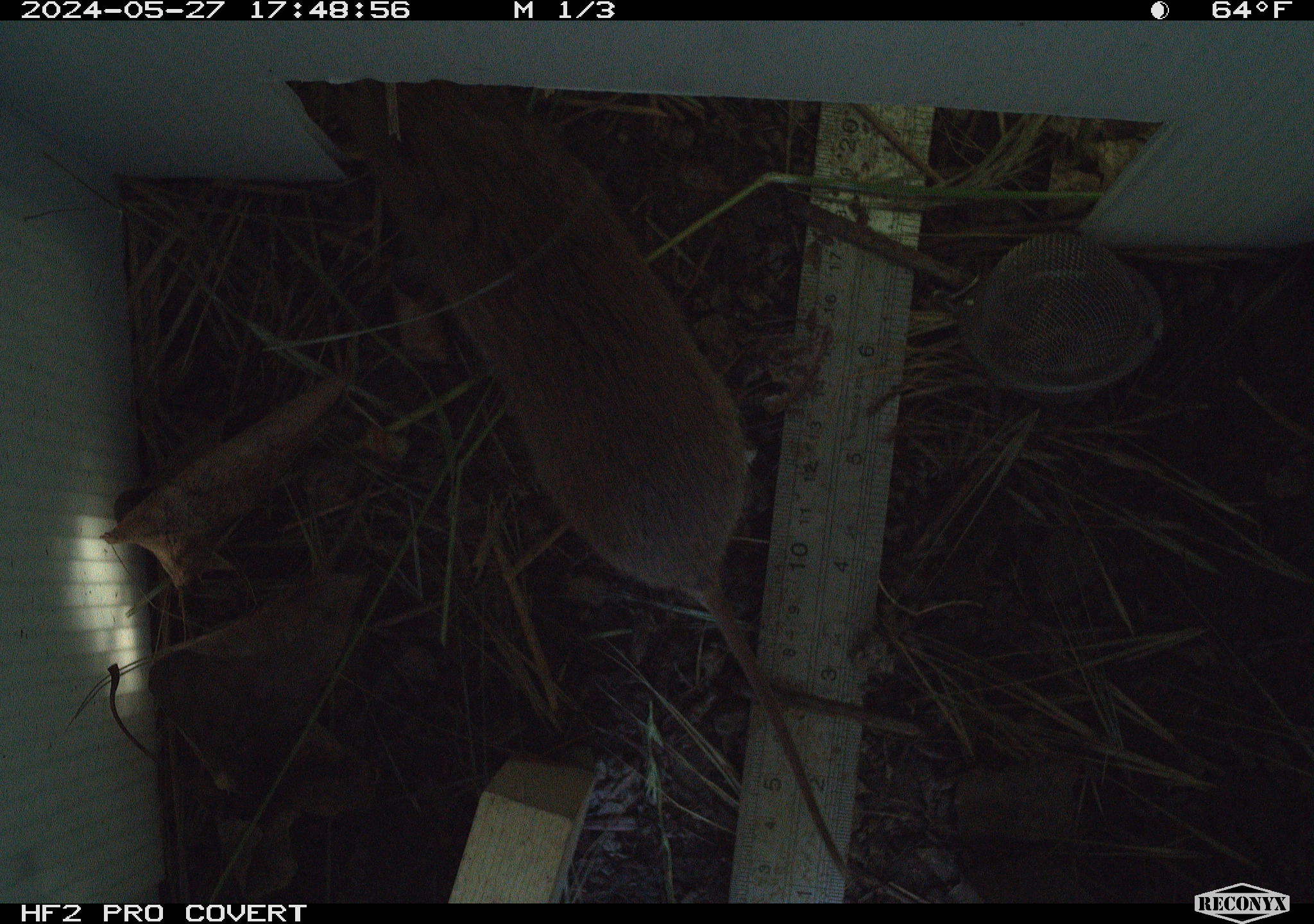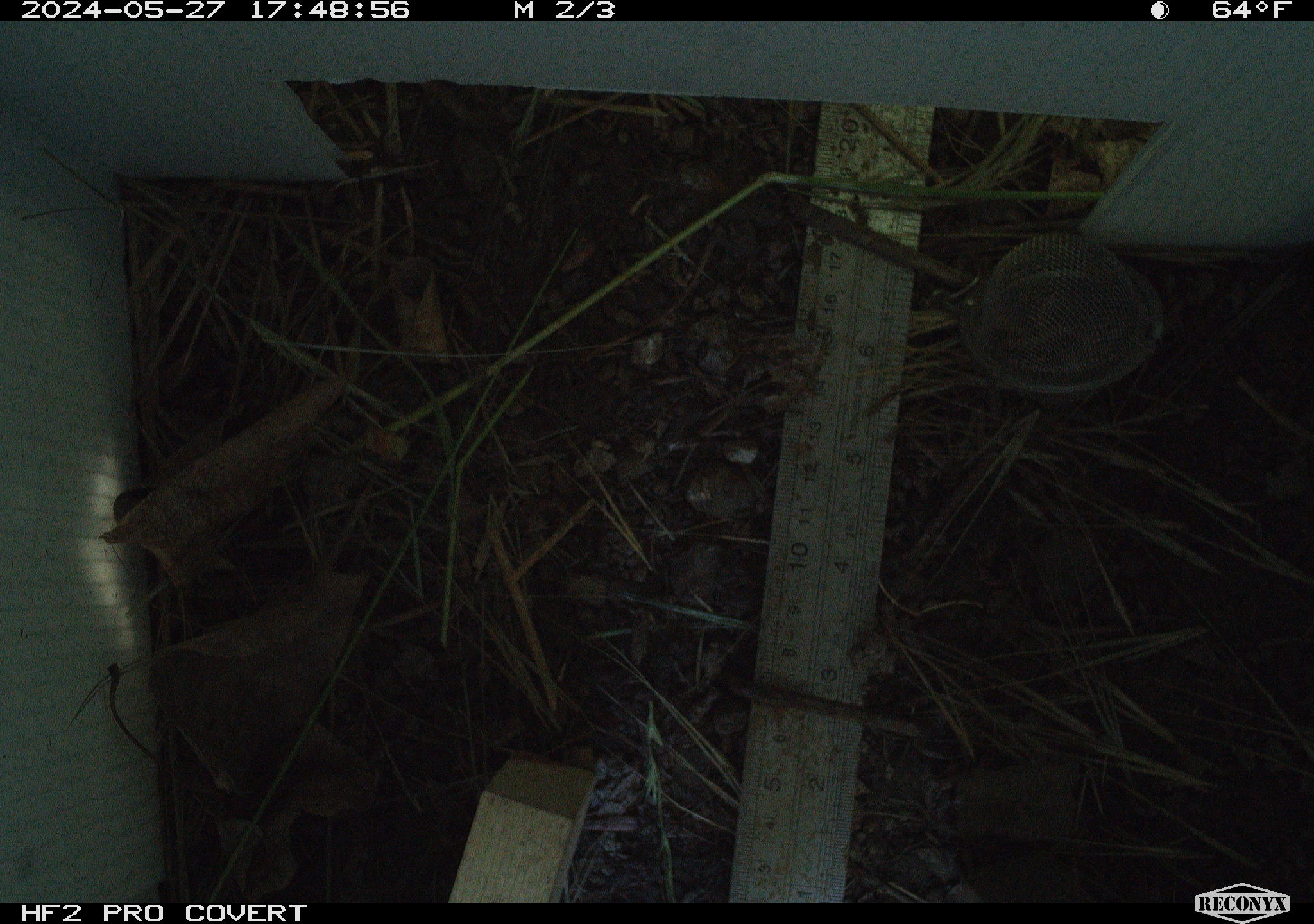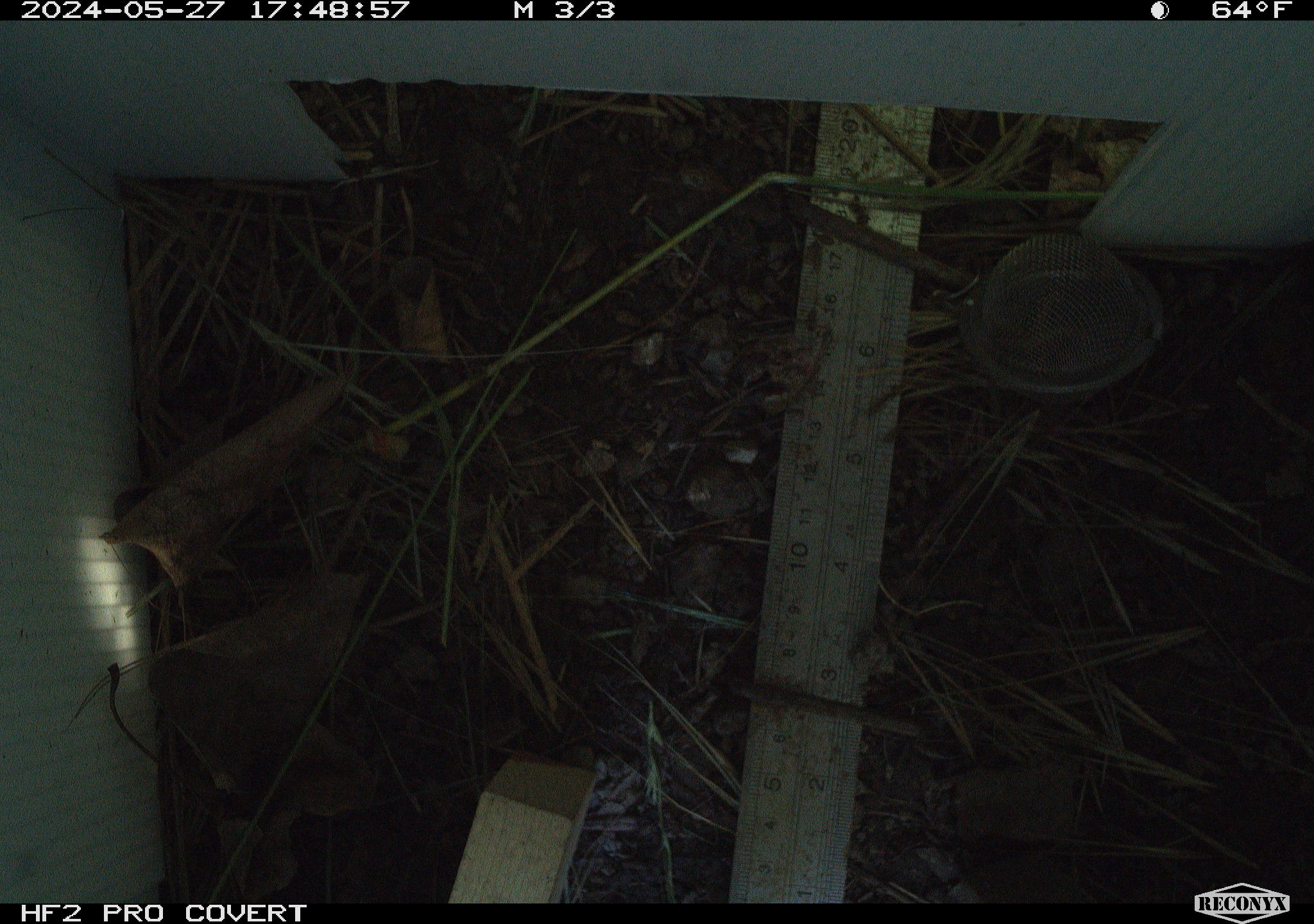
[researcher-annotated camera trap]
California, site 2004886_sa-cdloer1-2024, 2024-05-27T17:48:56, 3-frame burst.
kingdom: Animalia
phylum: Chordata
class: Mammalia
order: Rodentia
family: Cricetidae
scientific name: Arvicolinae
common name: voles, lemmings, and muskrats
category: arvicolinae subfamily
Arvicolinae subfamily (voles, lemmings, and muskrats) (Arvicolinae).